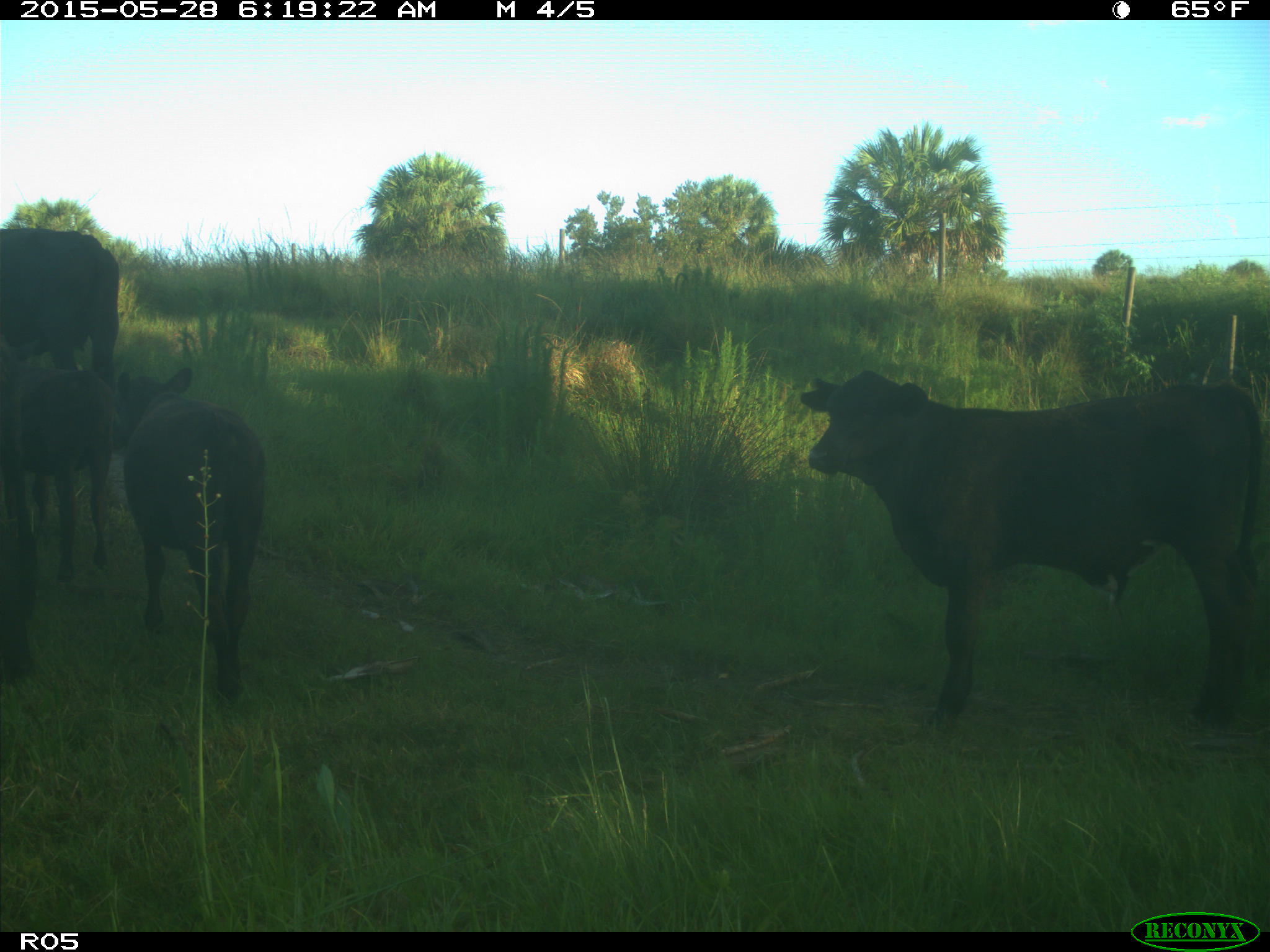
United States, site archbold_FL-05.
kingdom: Animalia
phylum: Chordata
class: Mammalia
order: Artiodactyla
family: Bovidae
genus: Bos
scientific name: Bos taurus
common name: domestic cow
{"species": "Bos taurus (domestic cow)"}